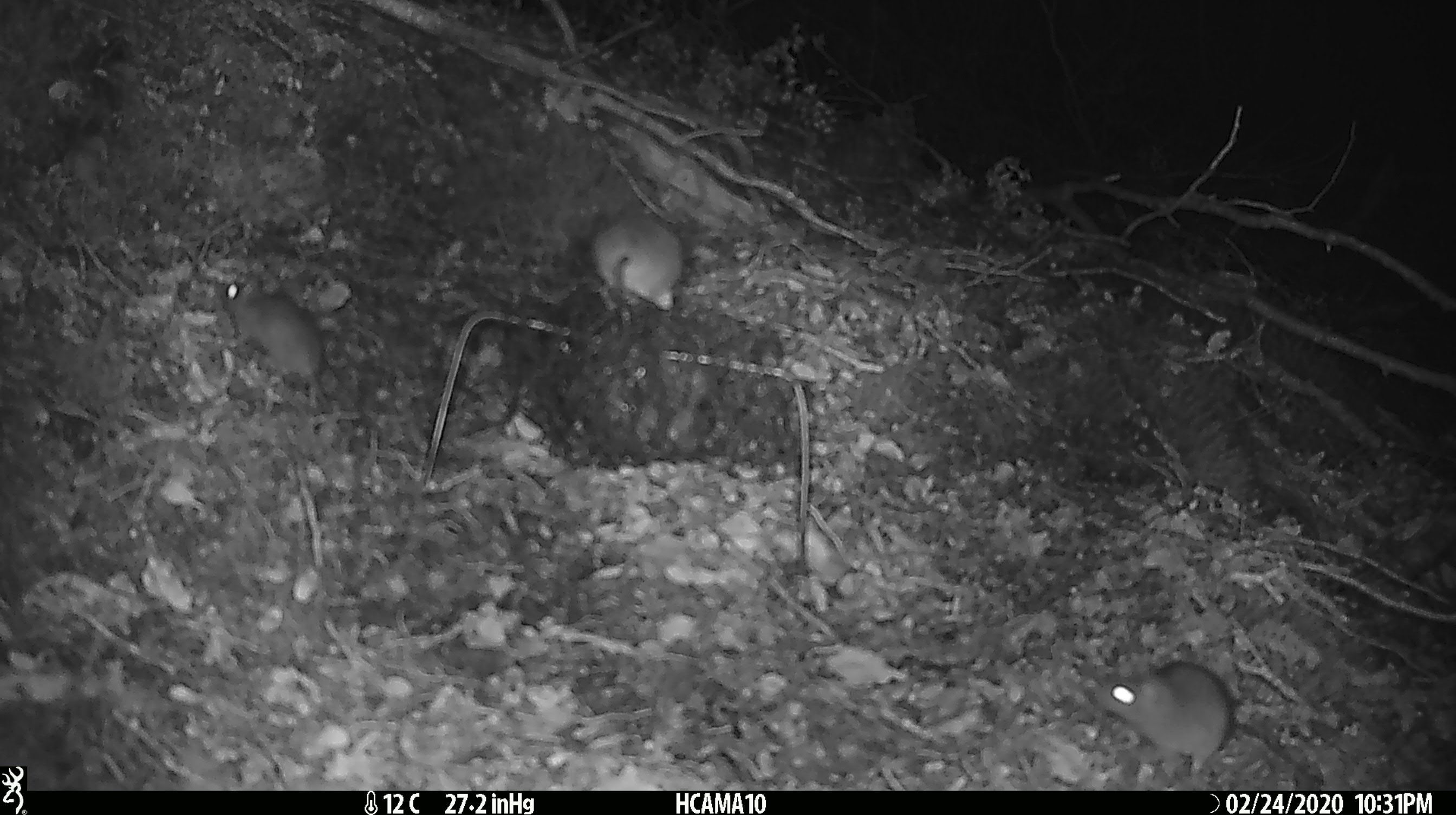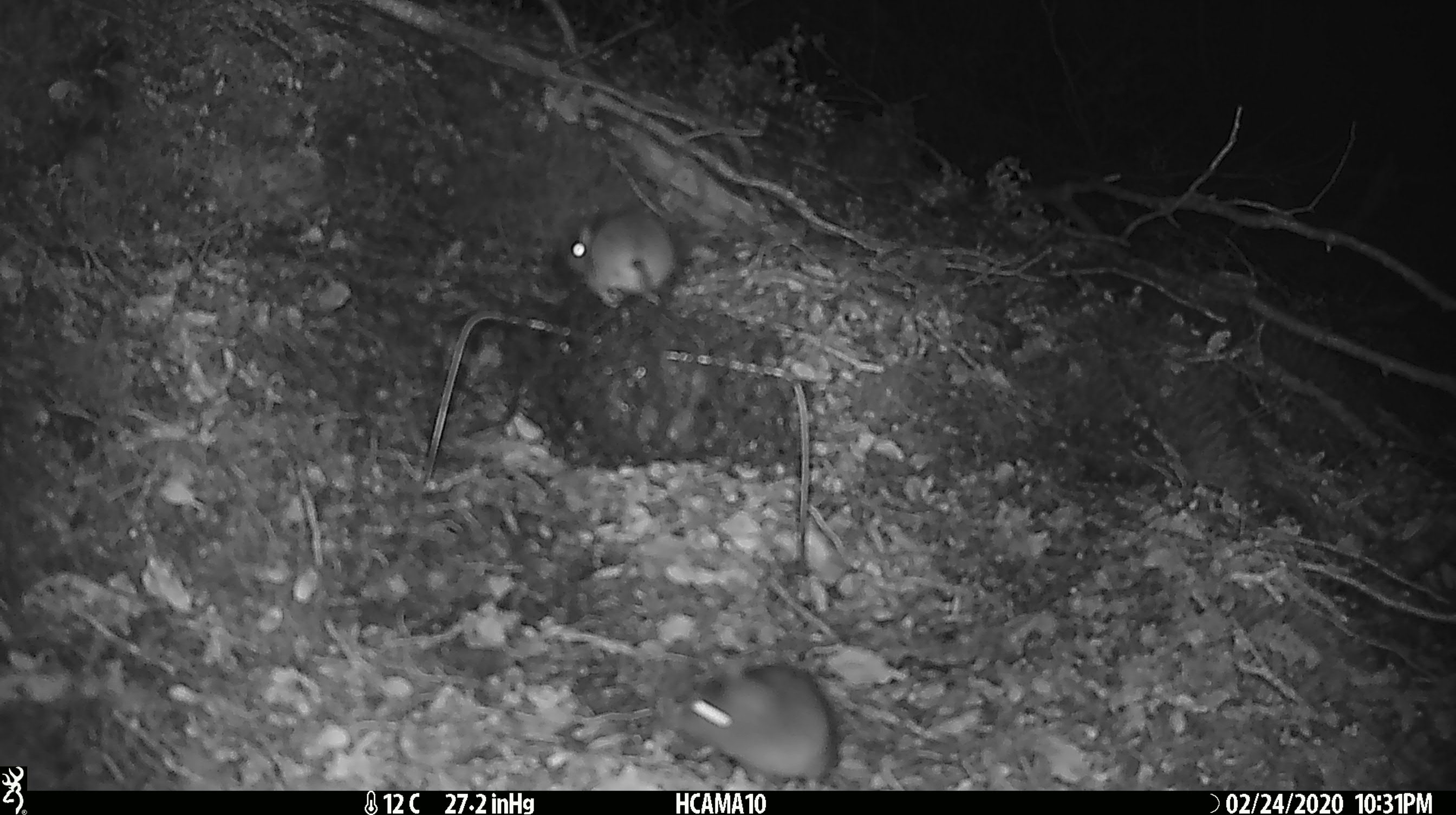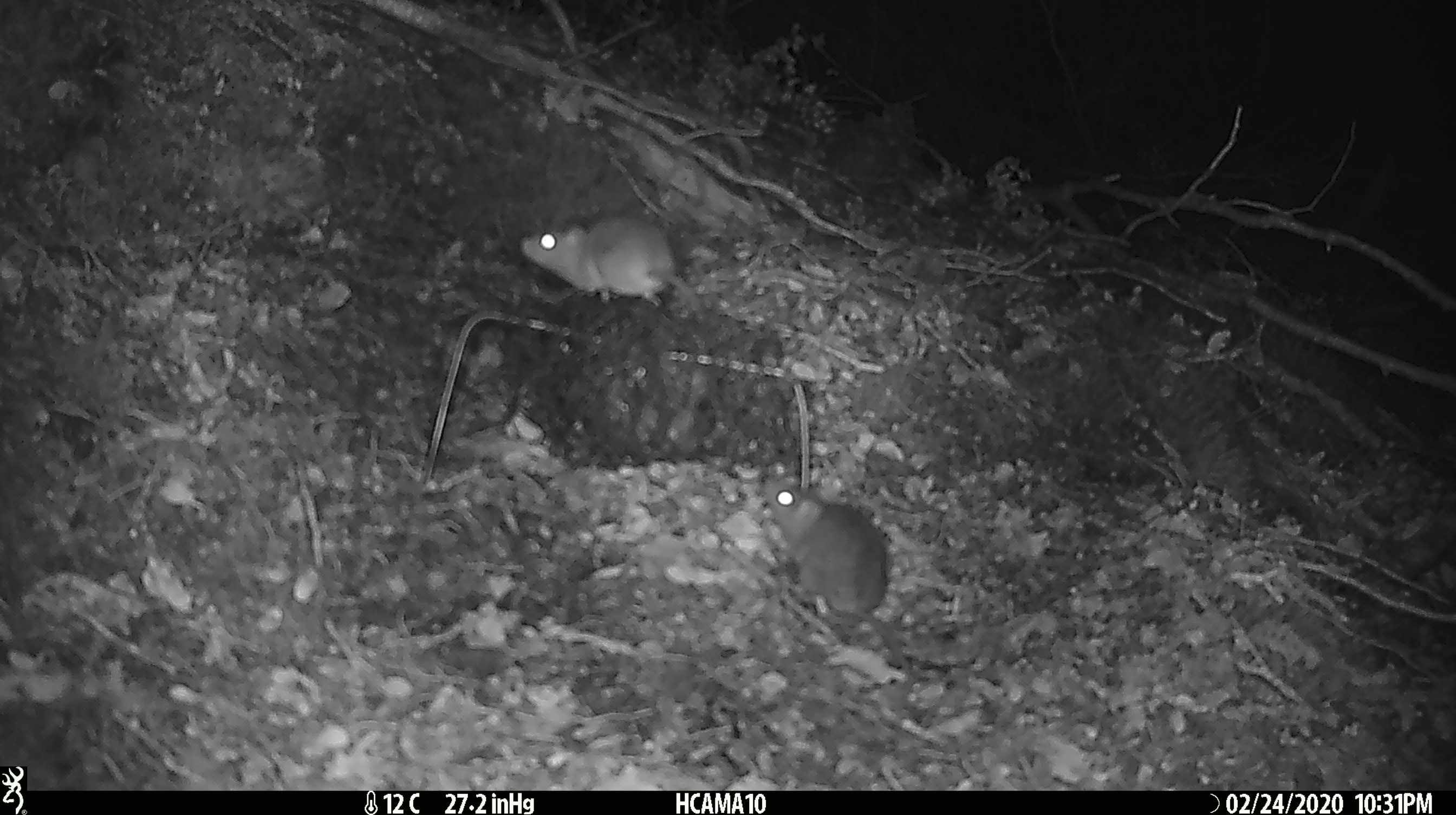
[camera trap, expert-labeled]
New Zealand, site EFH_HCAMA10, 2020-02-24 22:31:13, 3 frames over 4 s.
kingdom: Animalia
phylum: Chordata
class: Mammalia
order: Rodentia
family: Muridae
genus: Mus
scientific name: Mus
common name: mouse